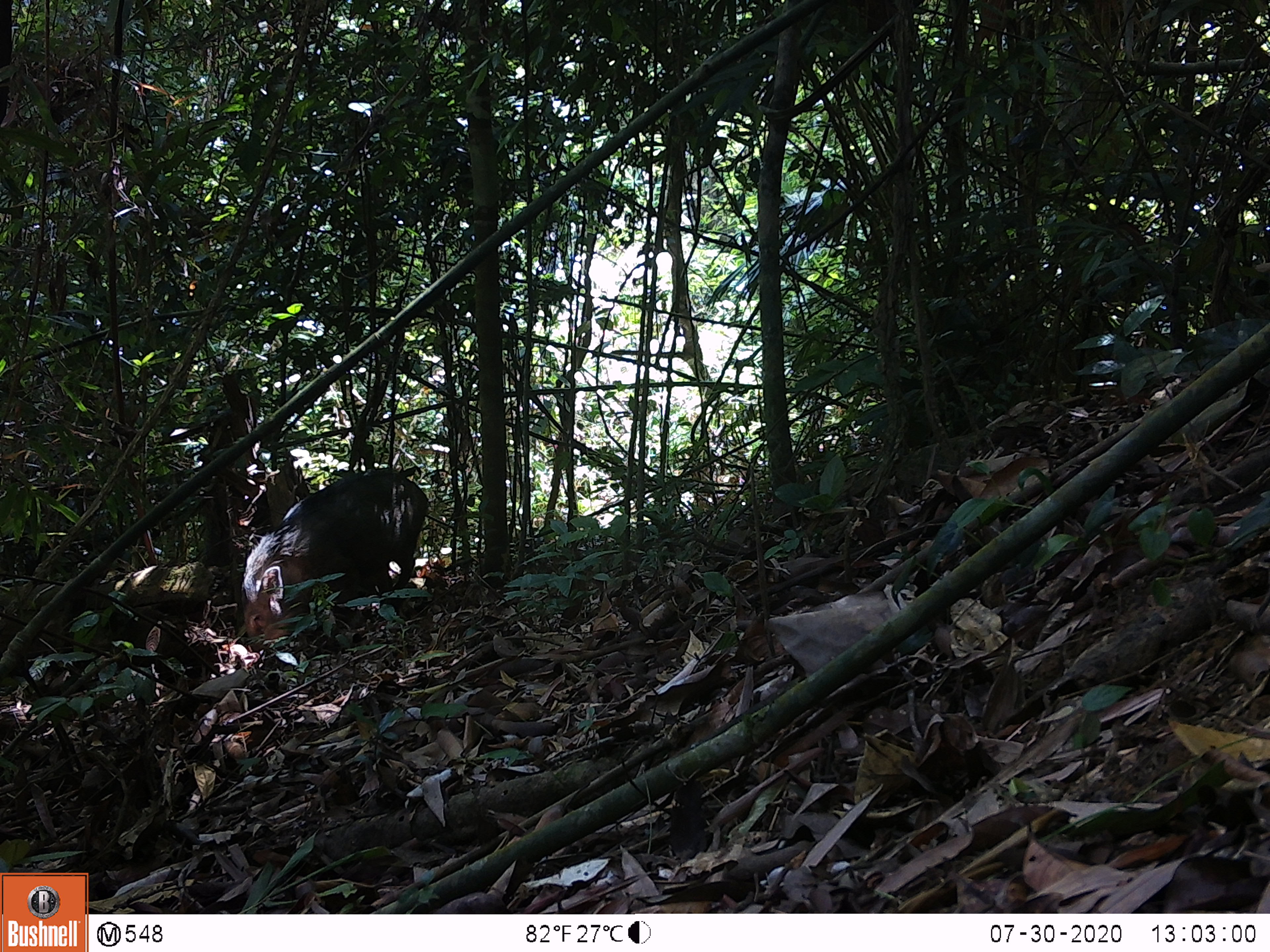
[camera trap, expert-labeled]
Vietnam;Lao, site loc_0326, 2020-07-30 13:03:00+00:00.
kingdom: Animalia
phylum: Chordata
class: Mammalia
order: Artiodactyla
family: Suidae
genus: Sus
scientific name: Sus scrofa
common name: eurasian wild pig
Eurasian wild pig (Sus scrofa). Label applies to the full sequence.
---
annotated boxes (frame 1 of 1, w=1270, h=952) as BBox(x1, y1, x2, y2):
eurasian wild pig: BBox(241, 466, 428, 653)